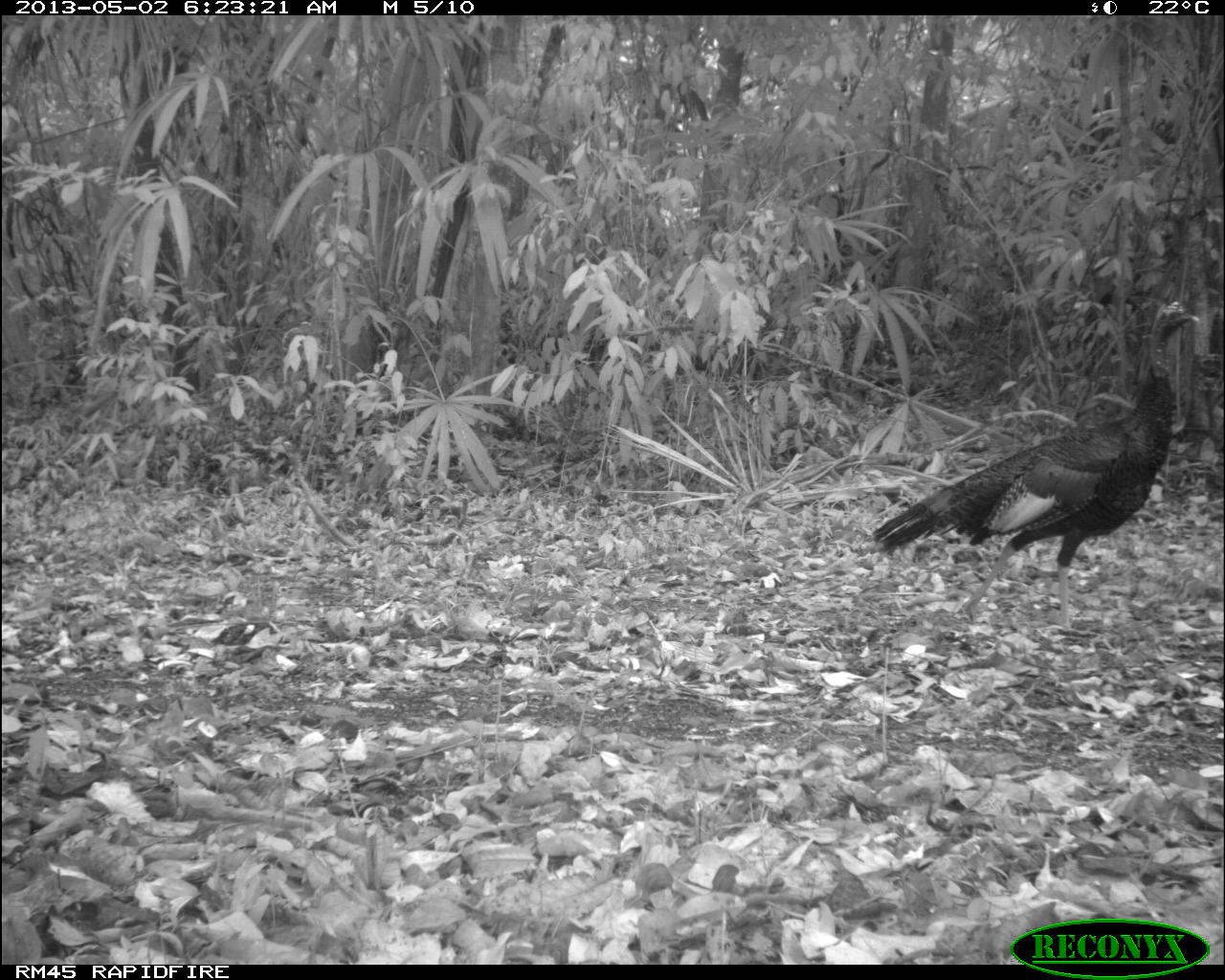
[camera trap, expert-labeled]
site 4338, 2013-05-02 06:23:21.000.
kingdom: Animalia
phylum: Chordata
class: Aves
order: Galliformes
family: Phasianidae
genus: Meleagris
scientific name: Meleagris ocellata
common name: ocellated turkey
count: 1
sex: male